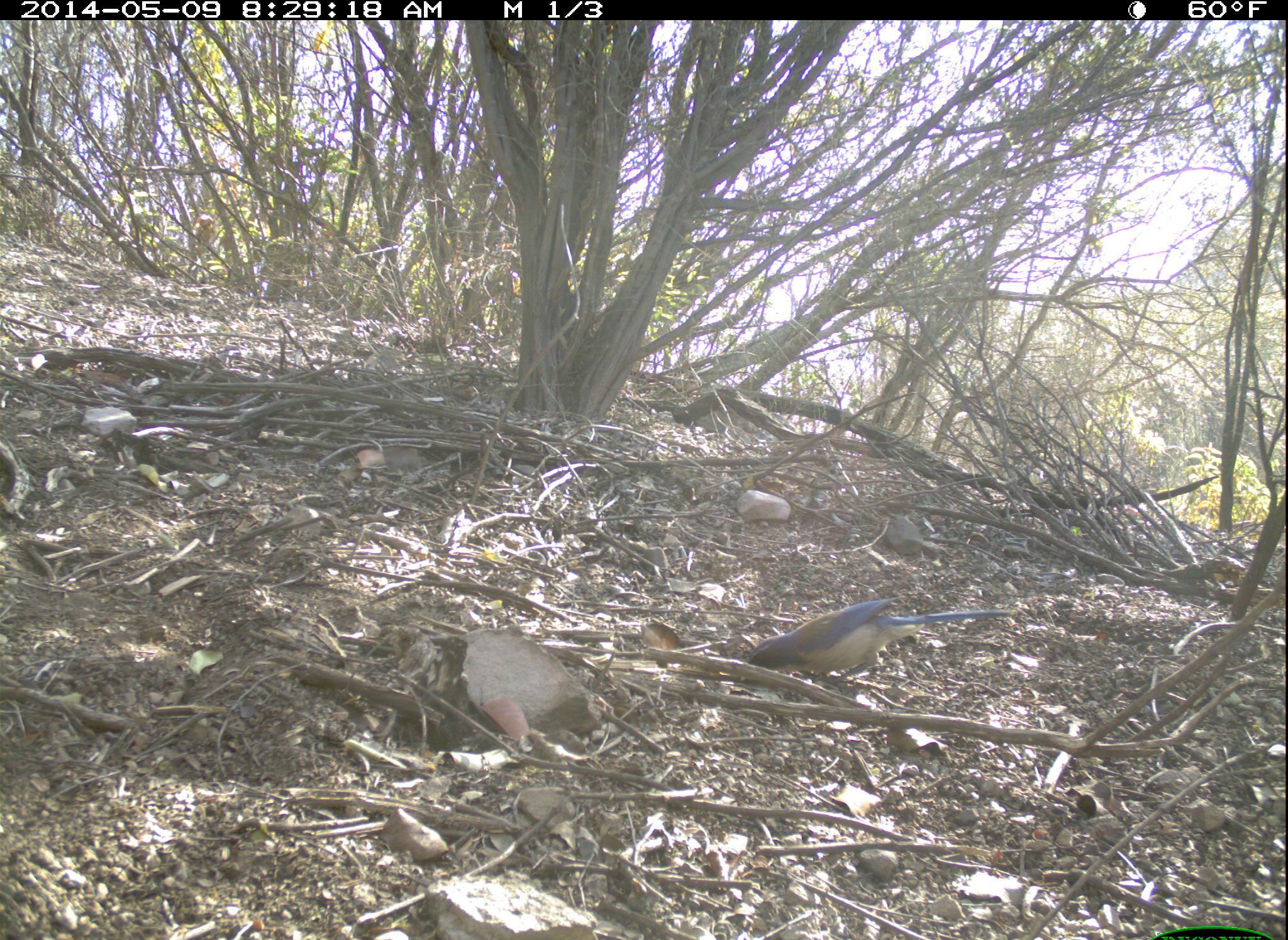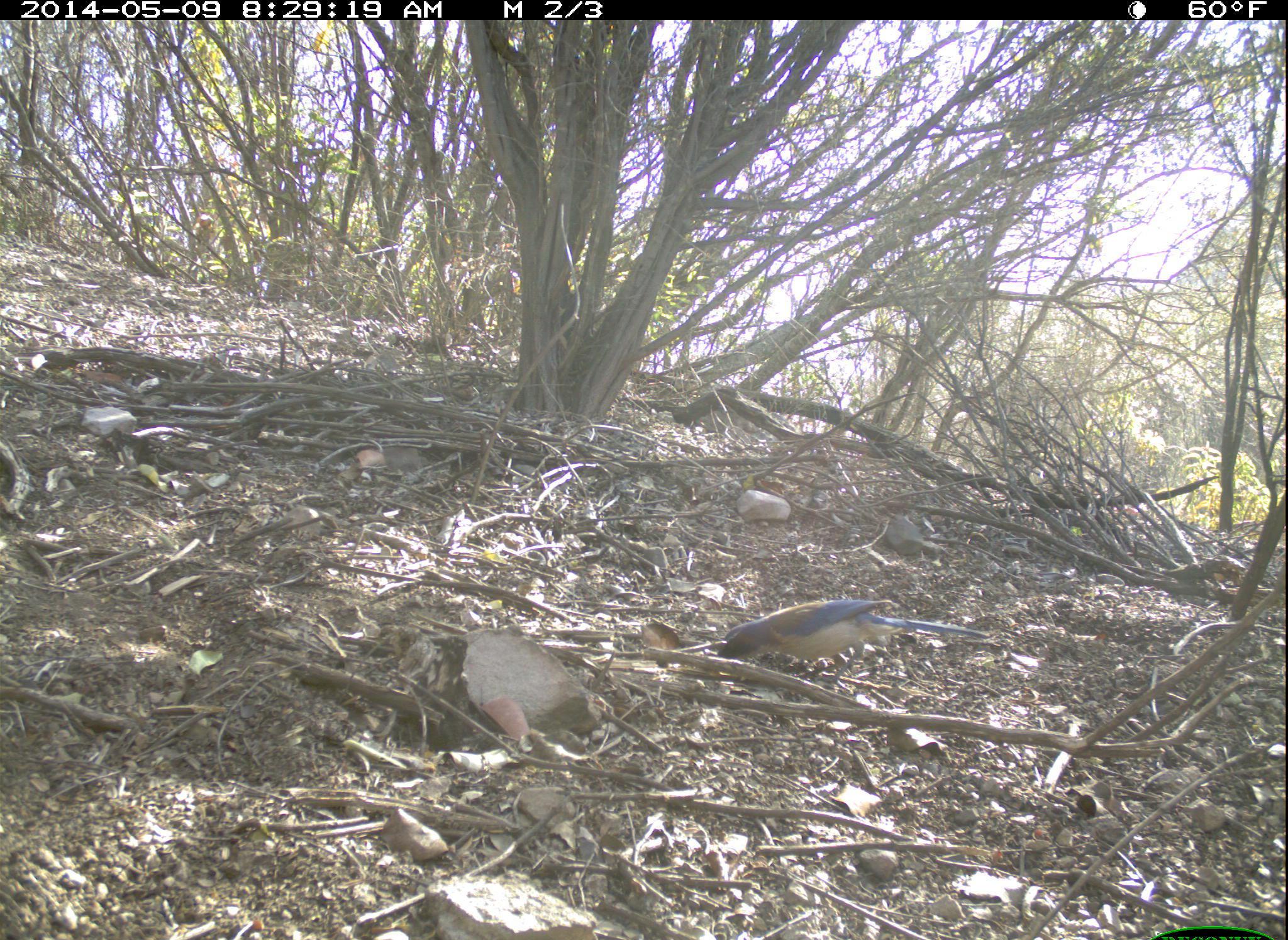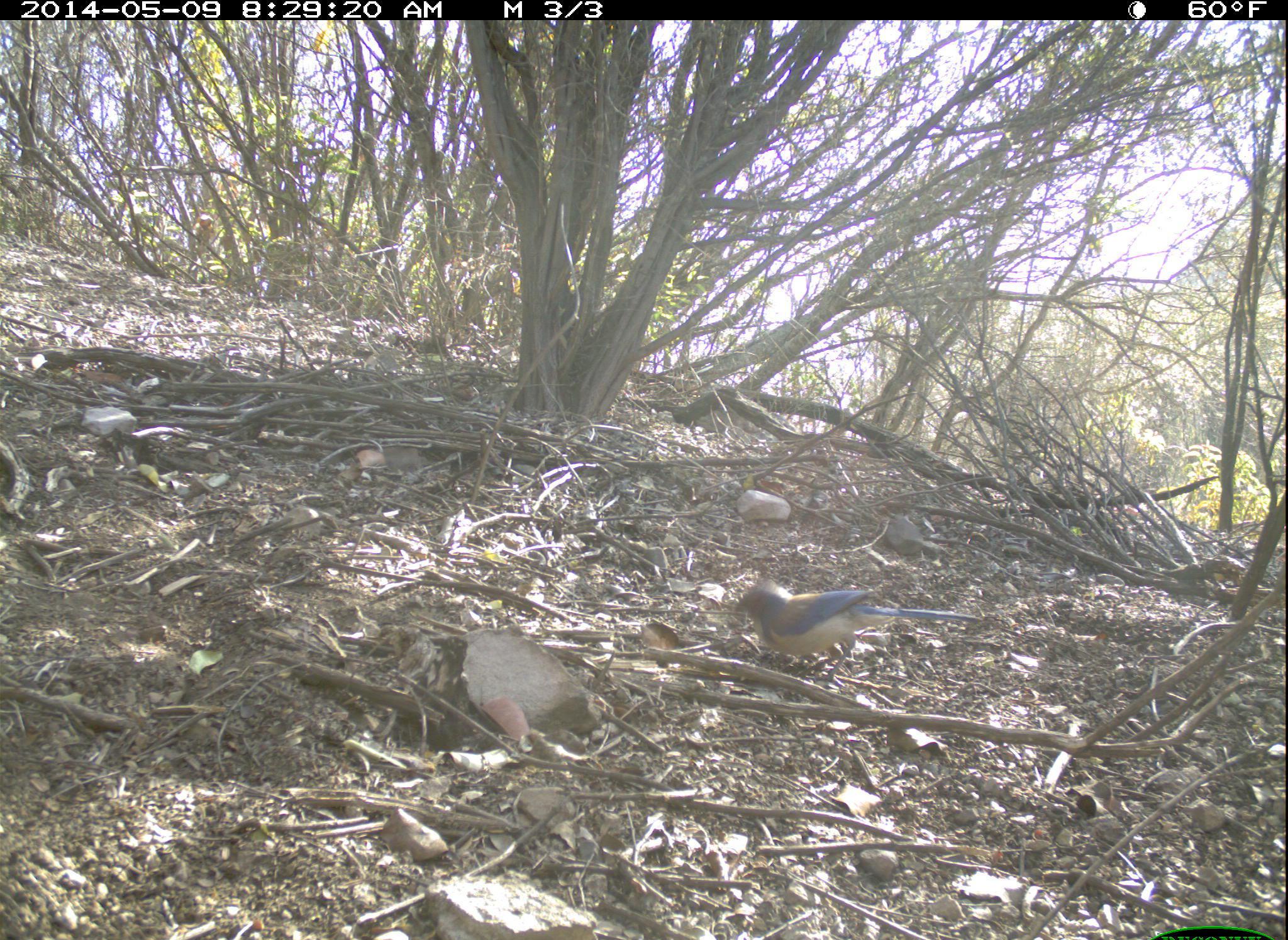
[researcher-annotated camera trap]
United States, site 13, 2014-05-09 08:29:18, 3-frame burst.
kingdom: Animalia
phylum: Chordata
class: Aves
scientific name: Aves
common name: bird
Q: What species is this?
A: Bird (Aves).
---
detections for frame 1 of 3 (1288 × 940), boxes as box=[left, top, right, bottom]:
bird: box=[740, 598, 1016, 681]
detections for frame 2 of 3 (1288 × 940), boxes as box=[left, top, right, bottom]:
bird: box=[716, 600, 990, 694]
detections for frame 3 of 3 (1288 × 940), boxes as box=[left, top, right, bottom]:
bird: box=[733, 580, 983, 689]